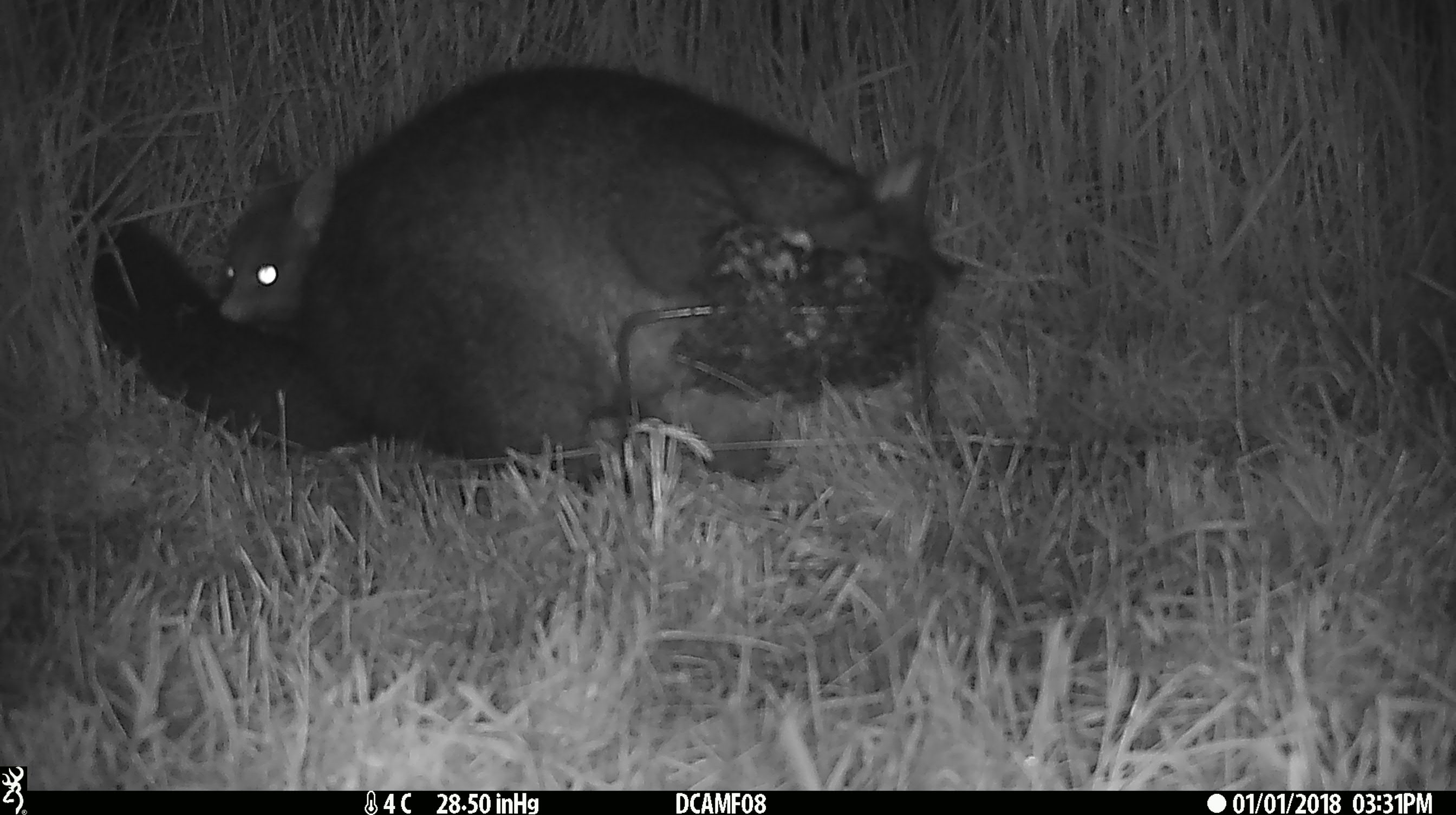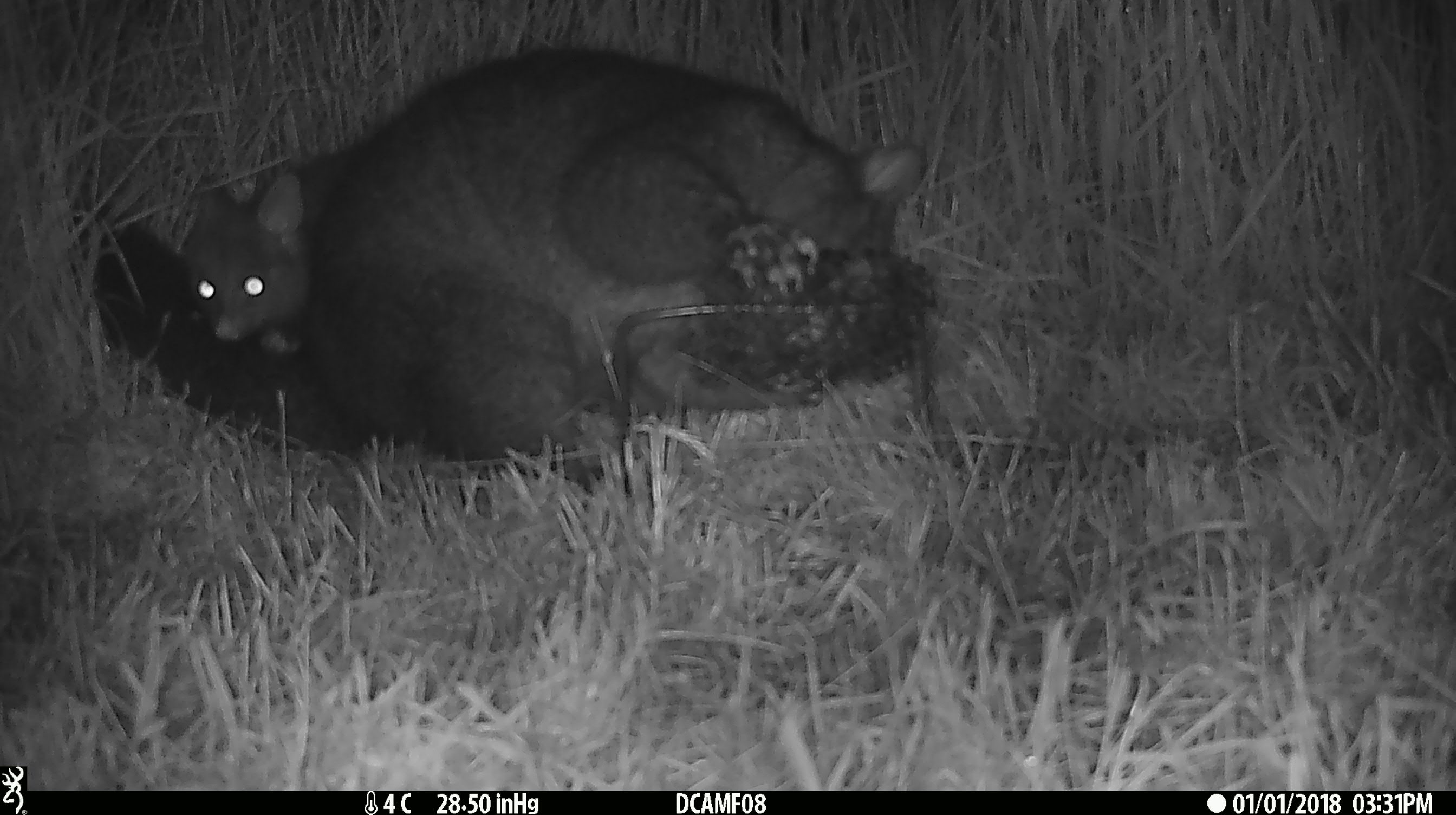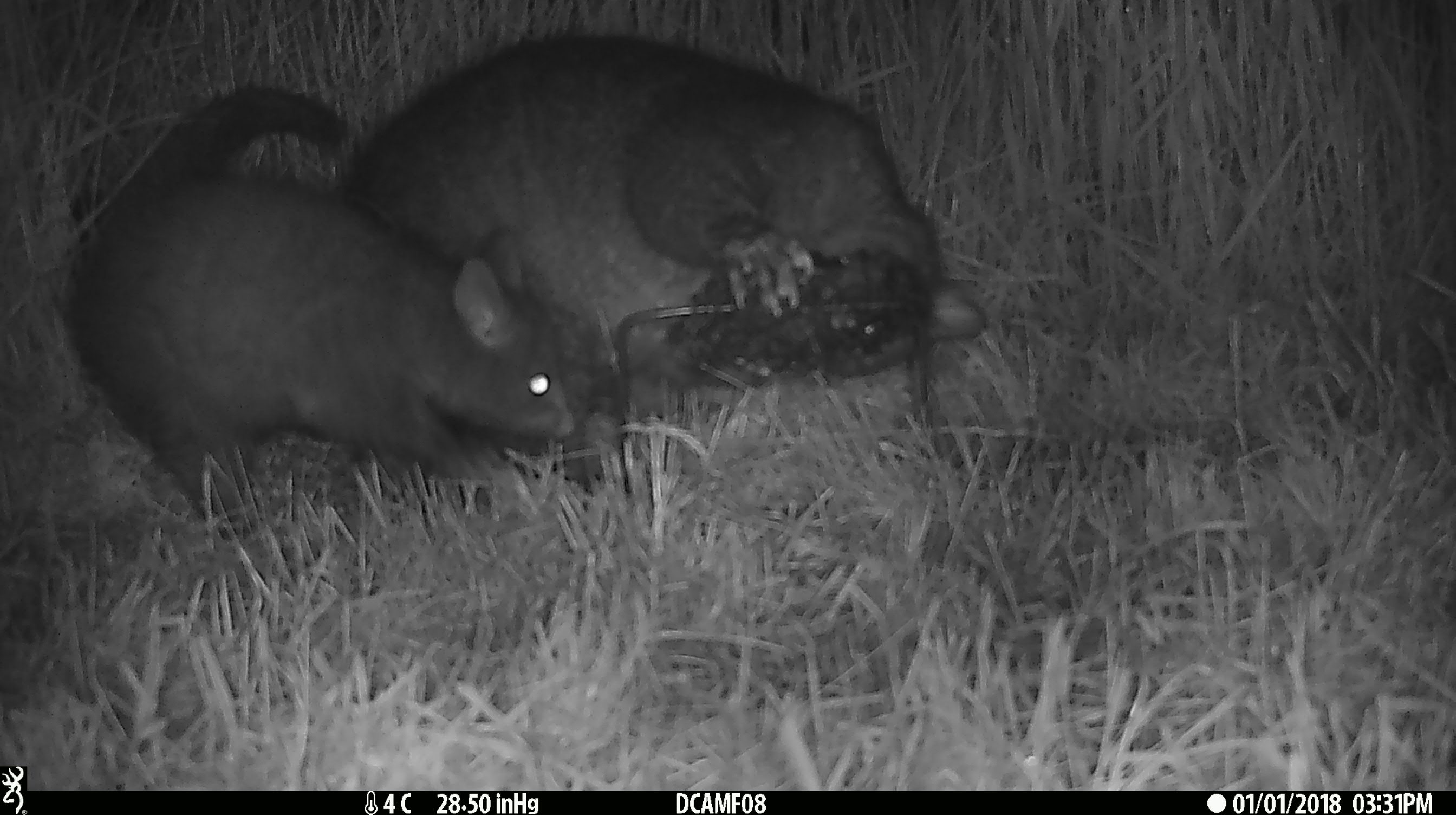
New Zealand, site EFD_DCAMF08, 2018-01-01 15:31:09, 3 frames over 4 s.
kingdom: Animalia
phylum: Chordata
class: Mammalia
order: Diprotodontia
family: Phalangeridae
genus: Trichosurus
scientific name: Trichosurus vulpecula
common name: common brushtail possum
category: possum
Possum (common brushtail possum) (Trichosurus vulpecula).